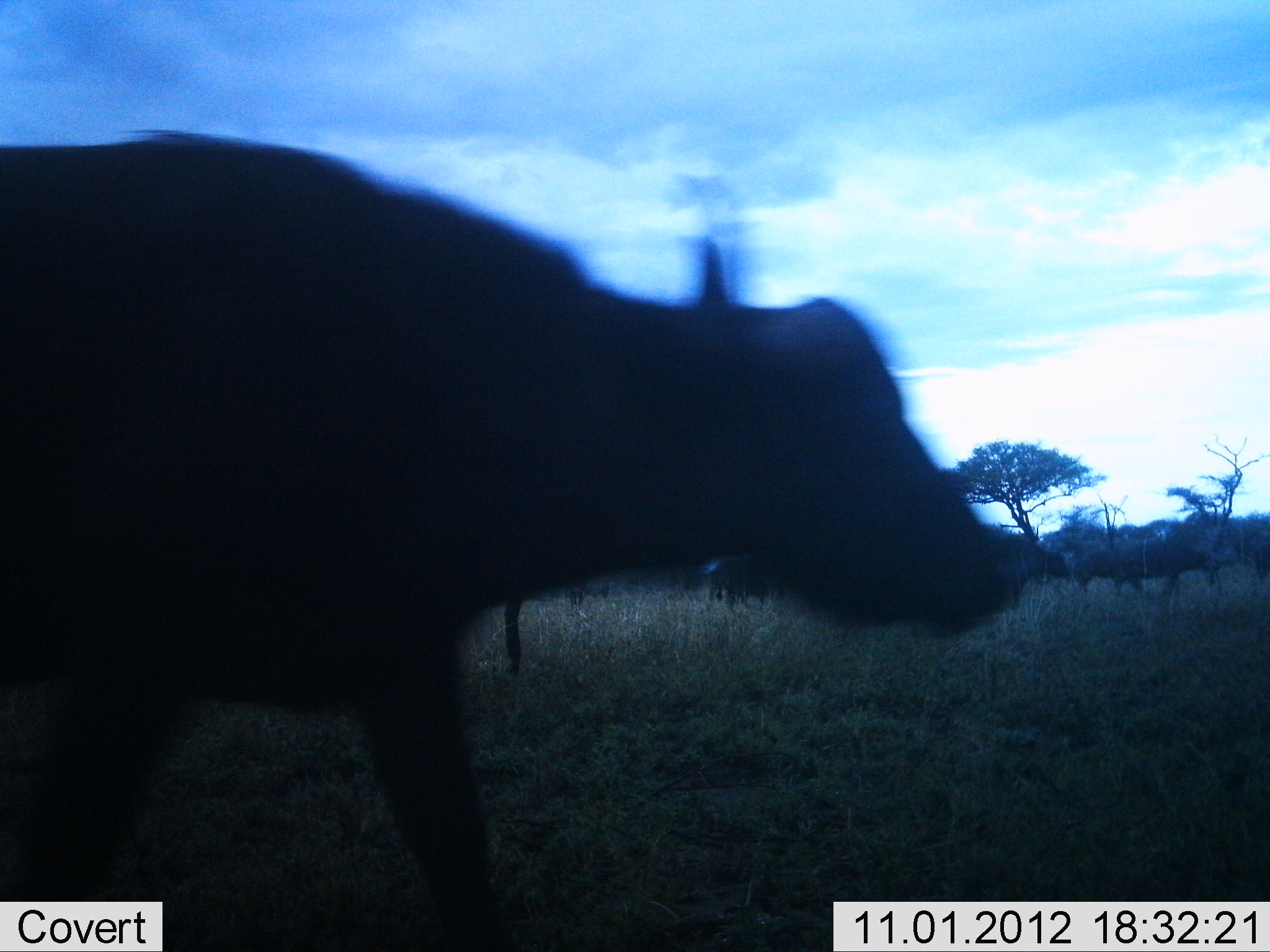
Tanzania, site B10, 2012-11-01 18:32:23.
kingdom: Animalia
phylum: Chordata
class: Mammalia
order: Artiodactyla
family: Bovidae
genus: Syncerus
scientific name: Syncerus caffer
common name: cape buffalo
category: buffalo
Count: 3.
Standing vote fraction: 10%.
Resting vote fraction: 0%.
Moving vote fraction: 90%.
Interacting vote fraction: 0%.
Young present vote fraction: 0%.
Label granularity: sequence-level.